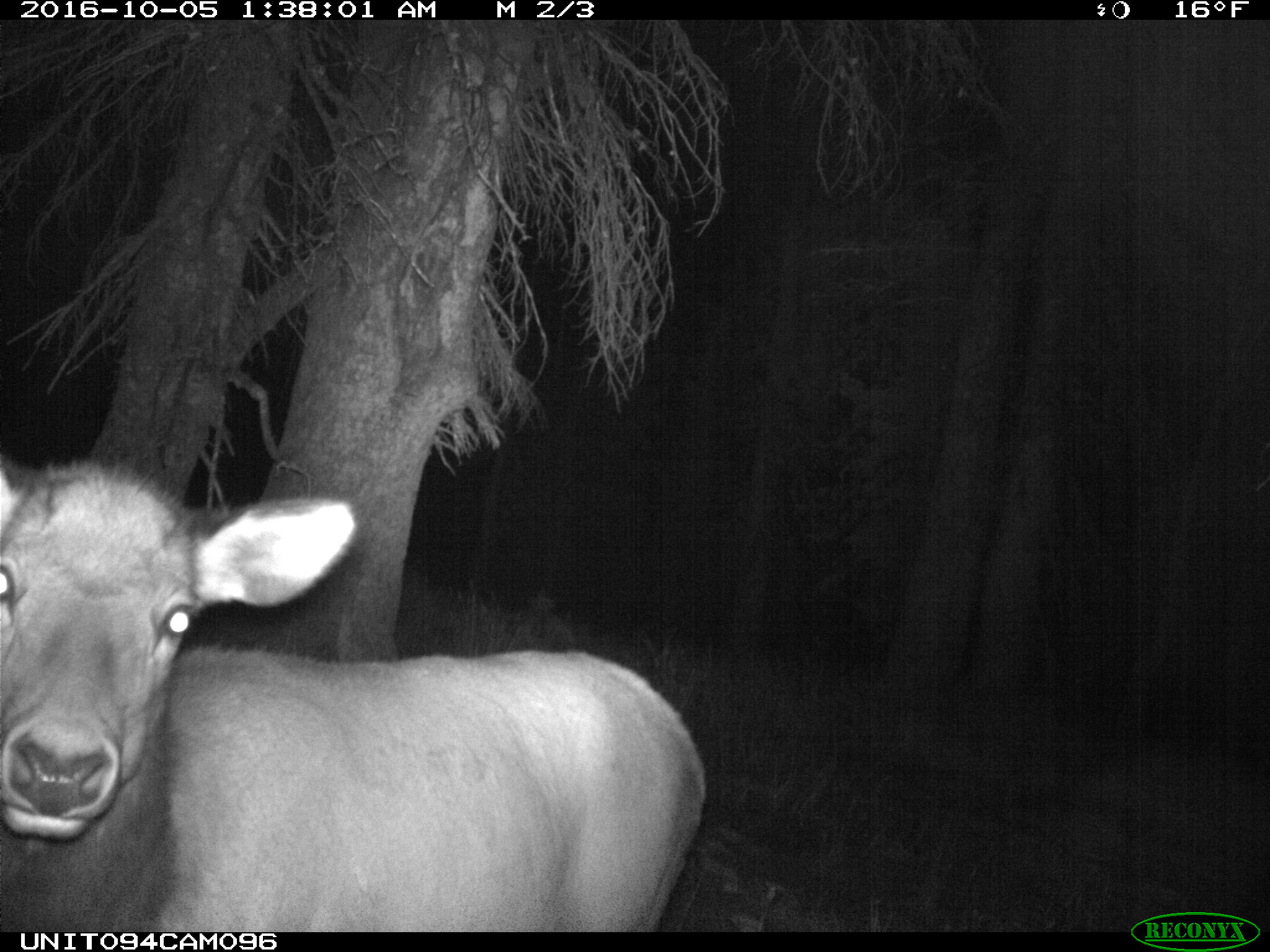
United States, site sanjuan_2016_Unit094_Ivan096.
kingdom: Animalia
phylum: Chordata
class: Mammalia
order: Artiodactyla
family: Cervidae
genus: Cervus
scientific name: Cervus elaphus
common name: red deer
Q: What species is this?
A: Cervus elaphus (red deer).